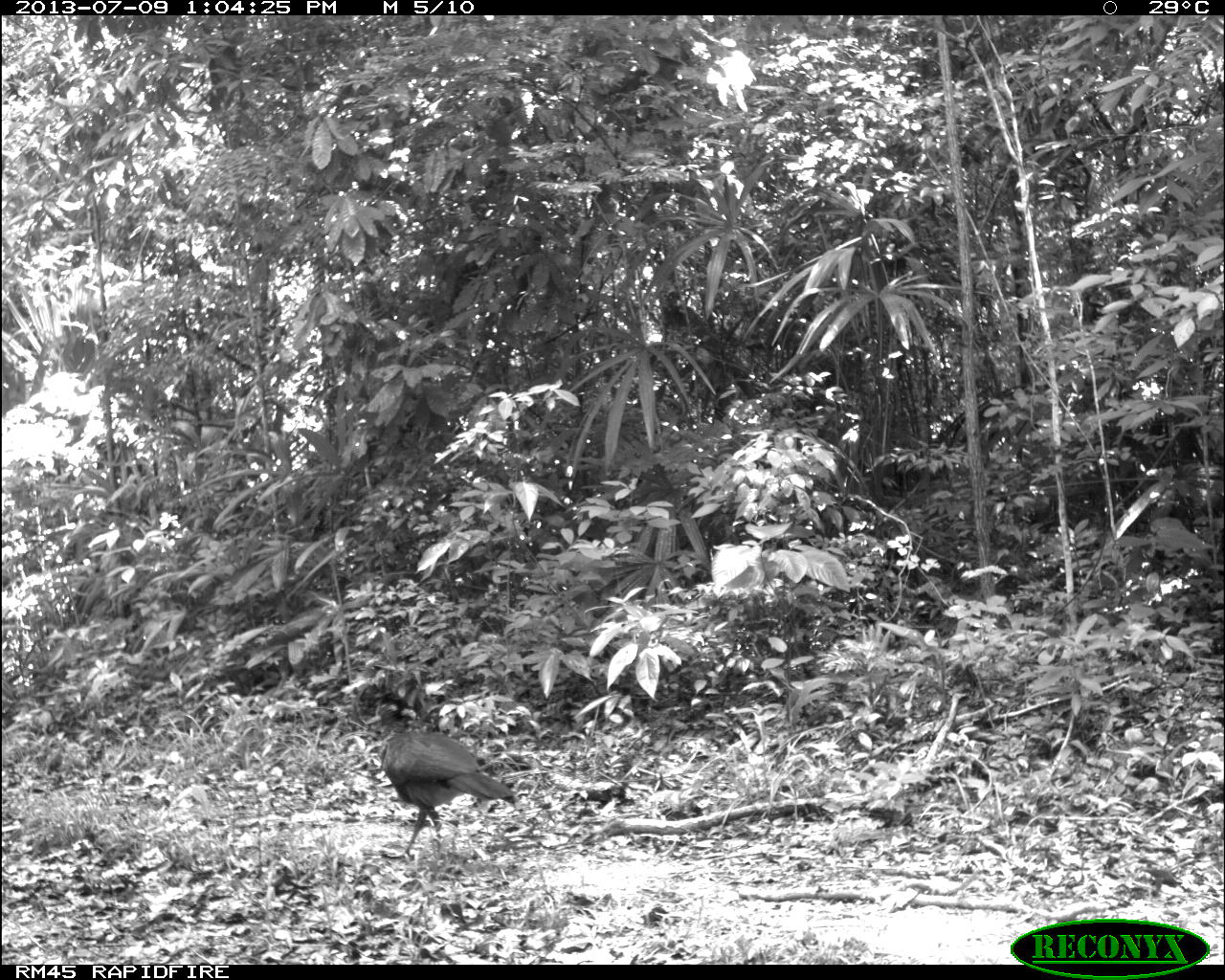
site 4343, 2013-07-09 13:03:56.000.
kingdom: Animalia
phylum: Chordata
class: Aves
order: Galliformes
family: Cracidae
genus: Crax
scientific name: Crax rubra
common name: great curassow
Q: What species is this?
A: Crax rubra (great curassow).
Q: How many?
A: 2.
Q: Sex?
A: Female.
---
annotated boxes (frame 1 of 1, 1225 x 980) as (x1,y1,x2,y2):
crax rubra: (375,692,514,857)